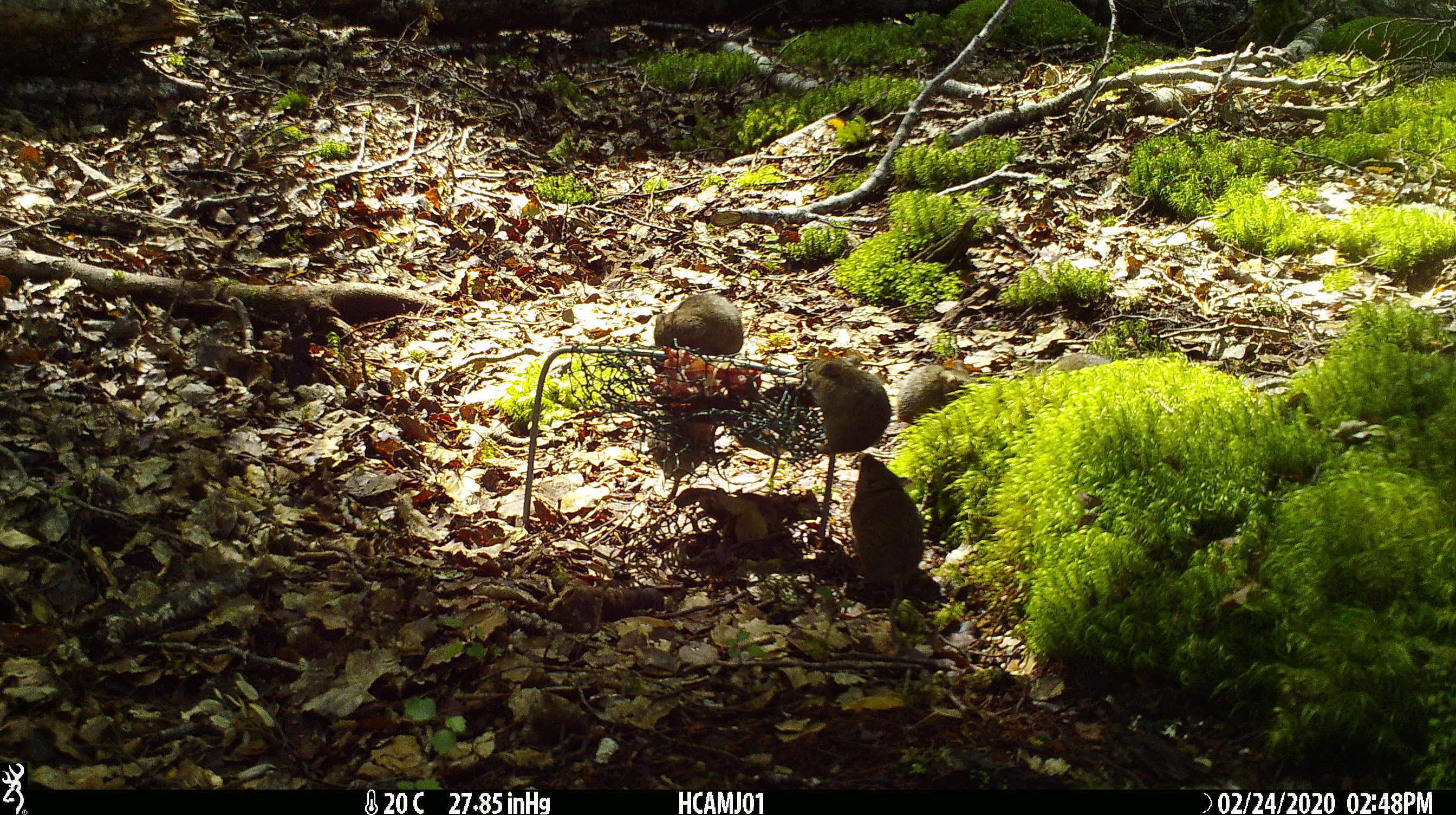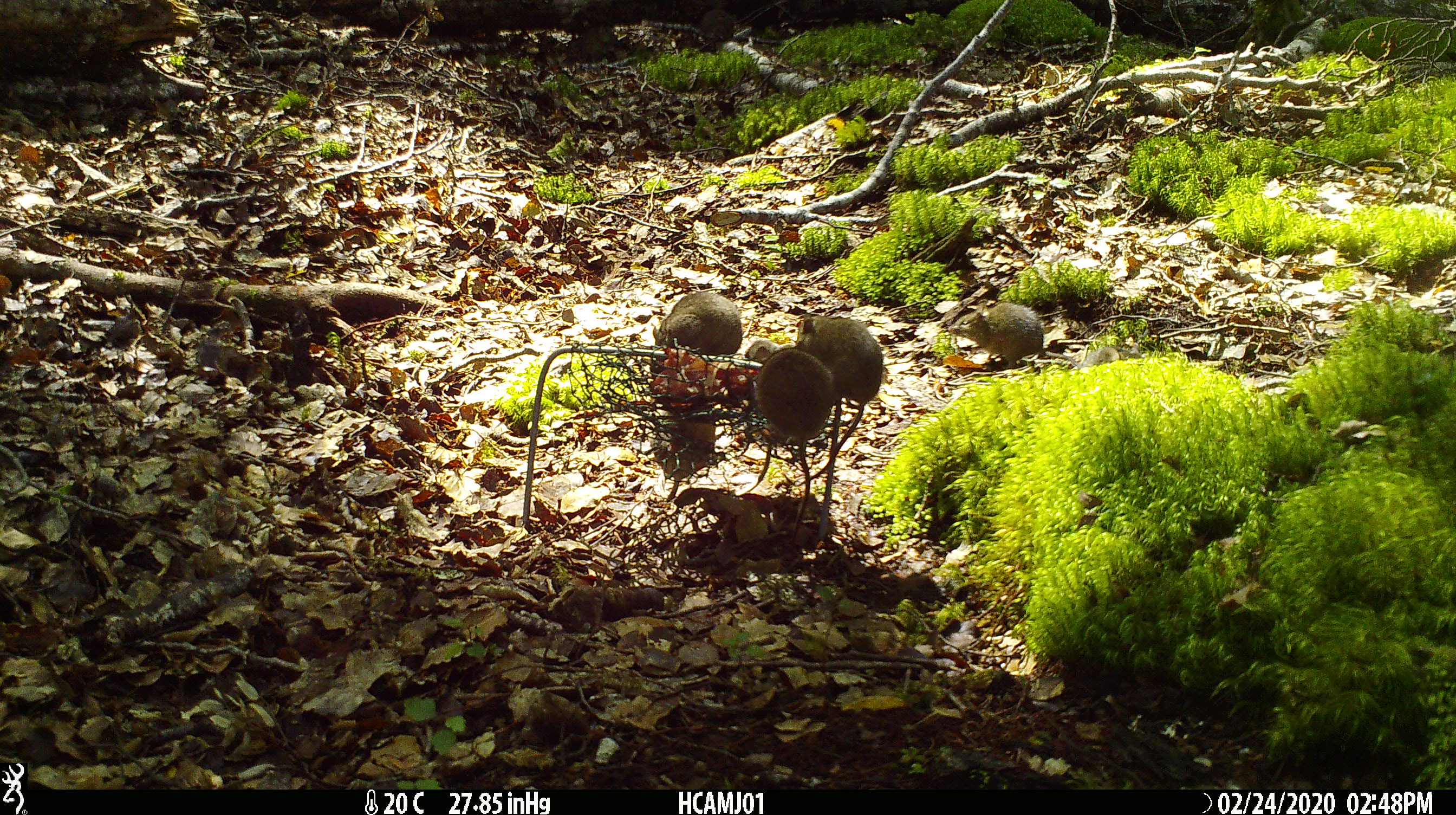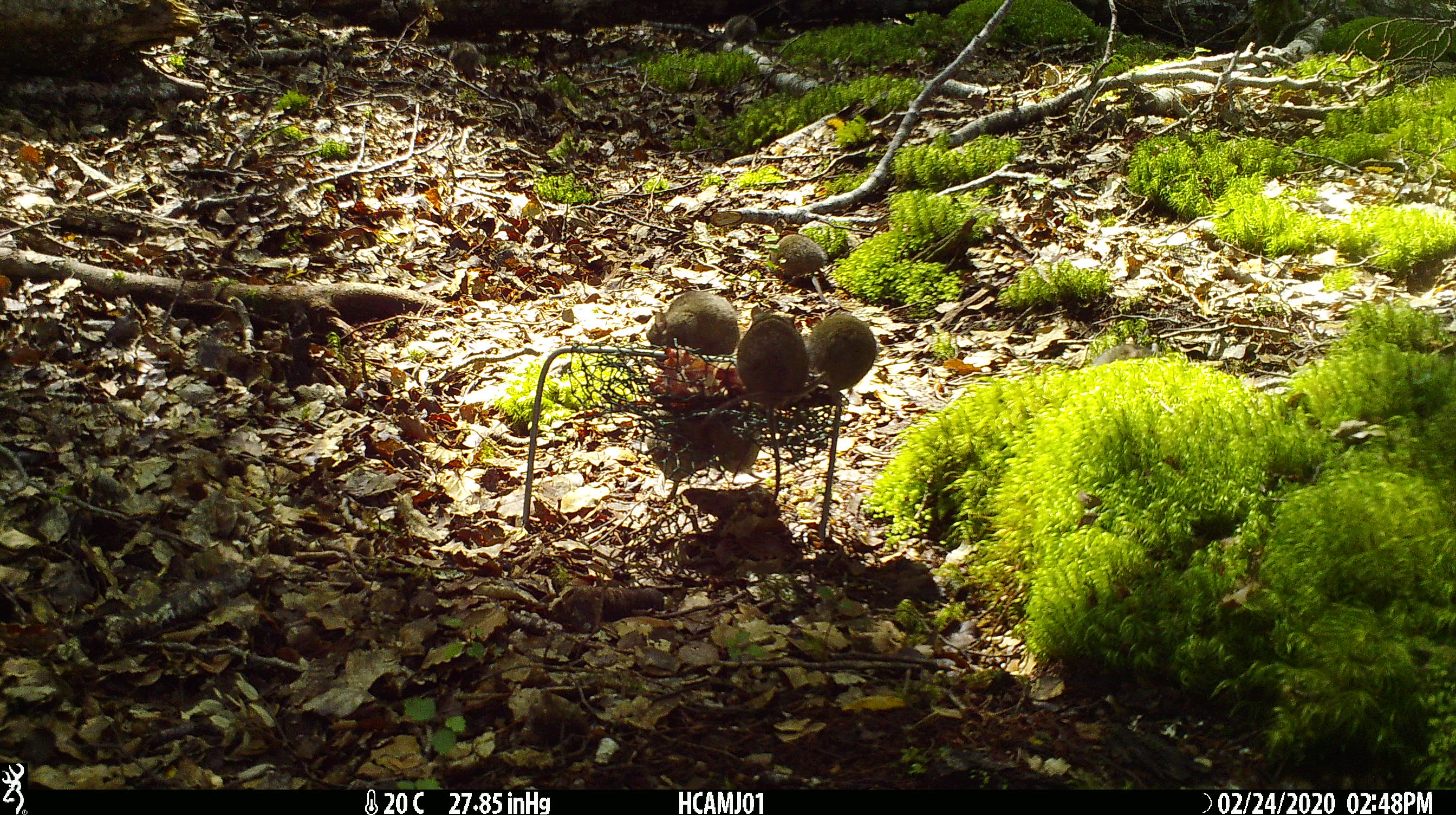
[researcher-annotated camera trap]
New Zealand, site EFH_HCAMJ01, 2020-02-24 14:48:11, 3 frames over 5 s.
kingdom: Animalia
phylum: Chordata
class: Mammalia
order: Rodentia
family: Muridae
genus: Mus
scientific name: Mus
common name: mouse